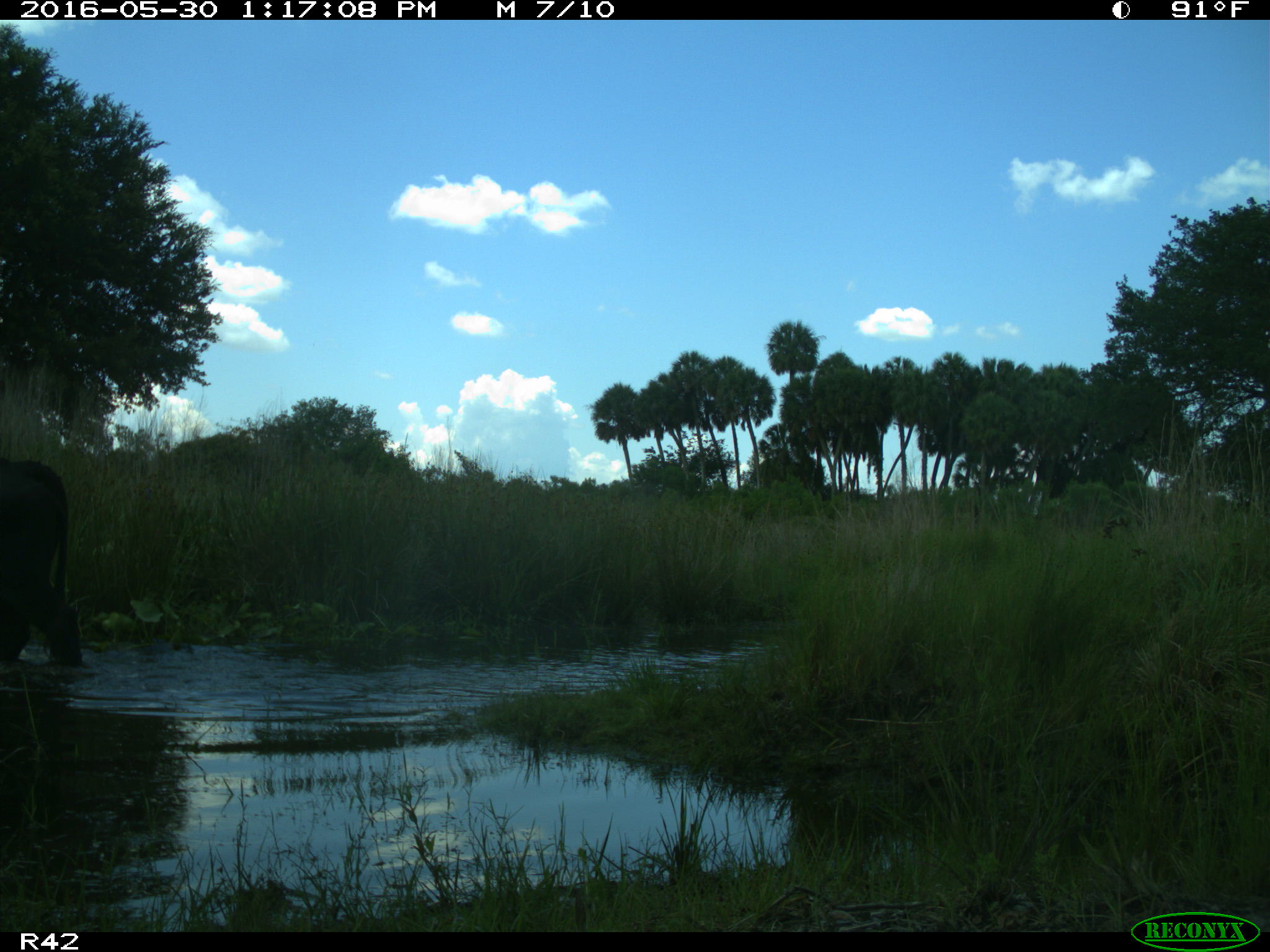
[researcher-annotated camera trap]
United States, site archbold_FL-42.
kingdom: Animalia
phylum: Chordata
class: Mammalia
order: Artiodactyla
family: Bovidae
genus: Bos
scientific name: Bos taurus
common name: domestic cow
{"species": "Bos taurus (domestic cow)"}